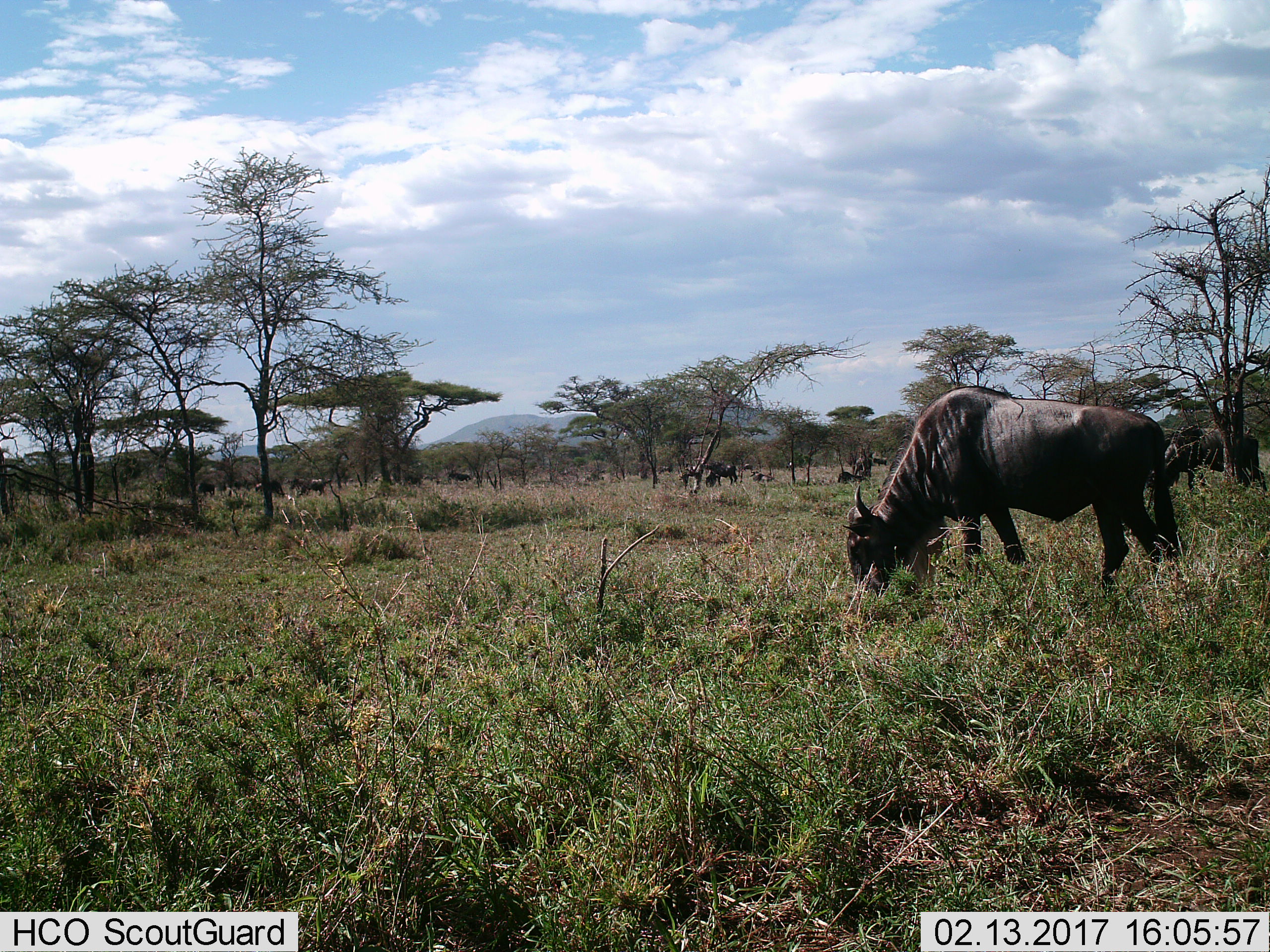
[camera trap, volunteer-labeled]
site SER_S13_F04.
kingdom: Animalia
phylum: Chordata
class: Mammalia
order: Artiodactyla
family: Bovidae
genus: Connochaetes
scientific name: Connochaetes taurinus taurinus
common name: blue wildebeest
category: wildebeestblue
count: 11-50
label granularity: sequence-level